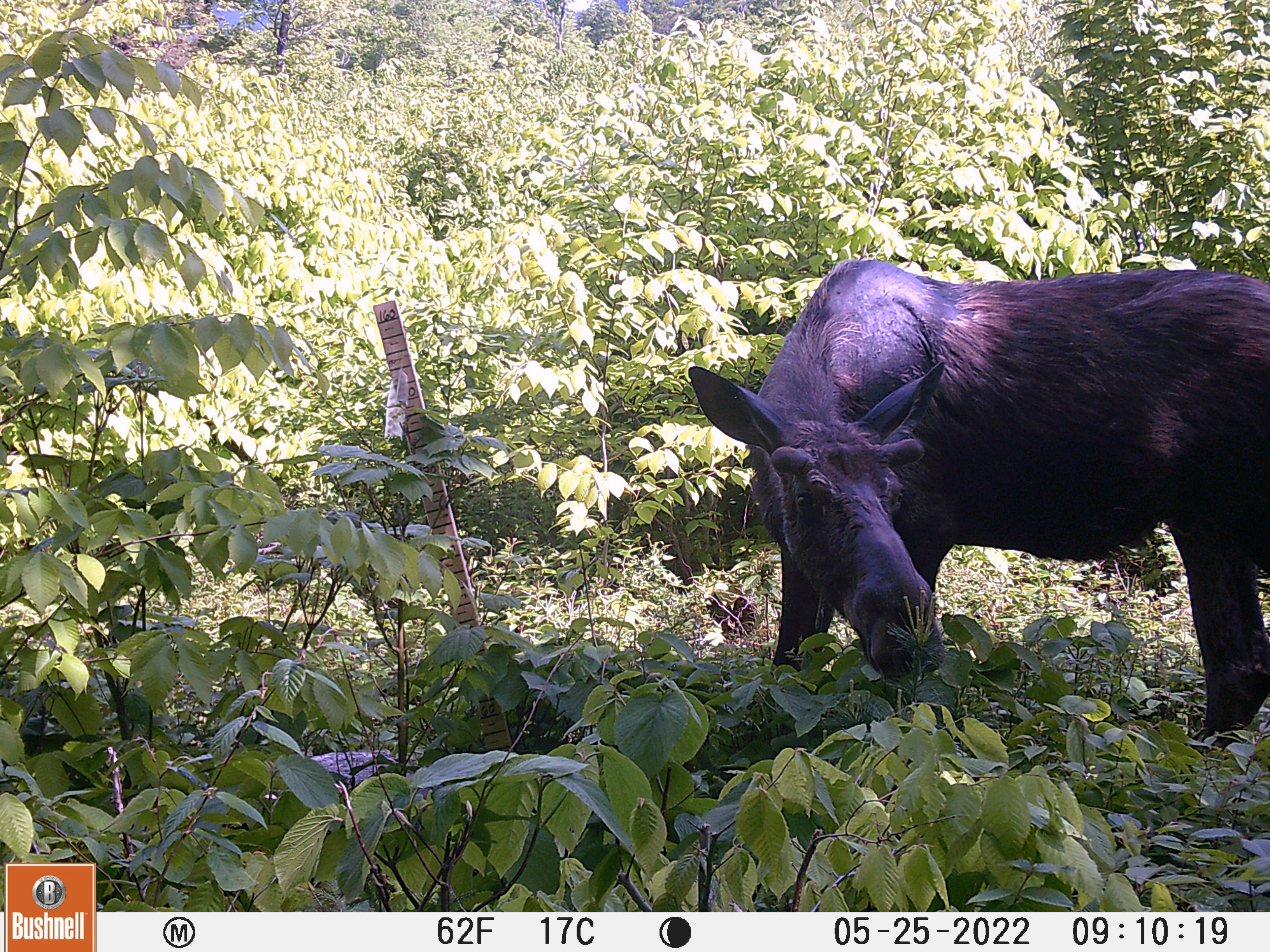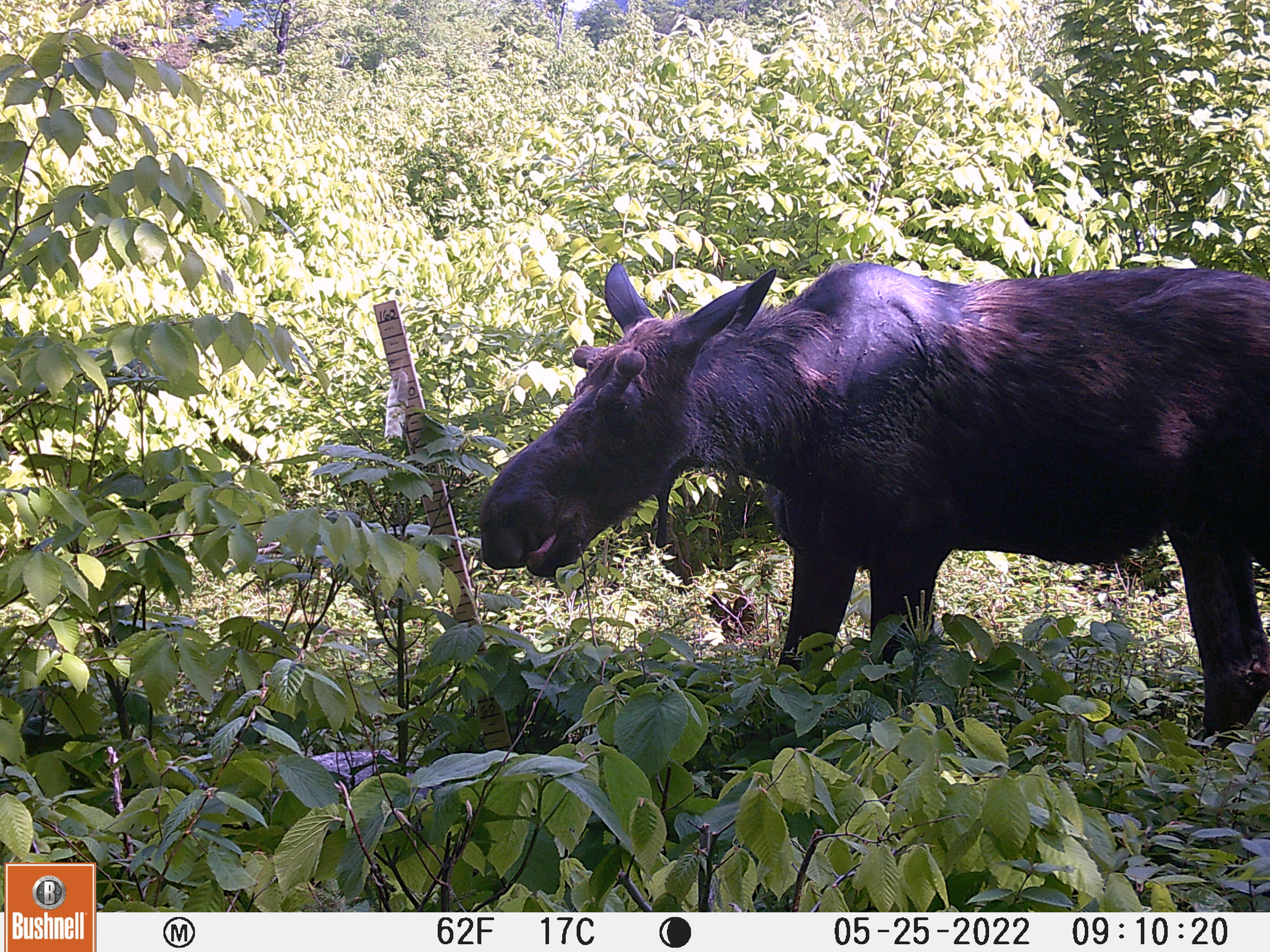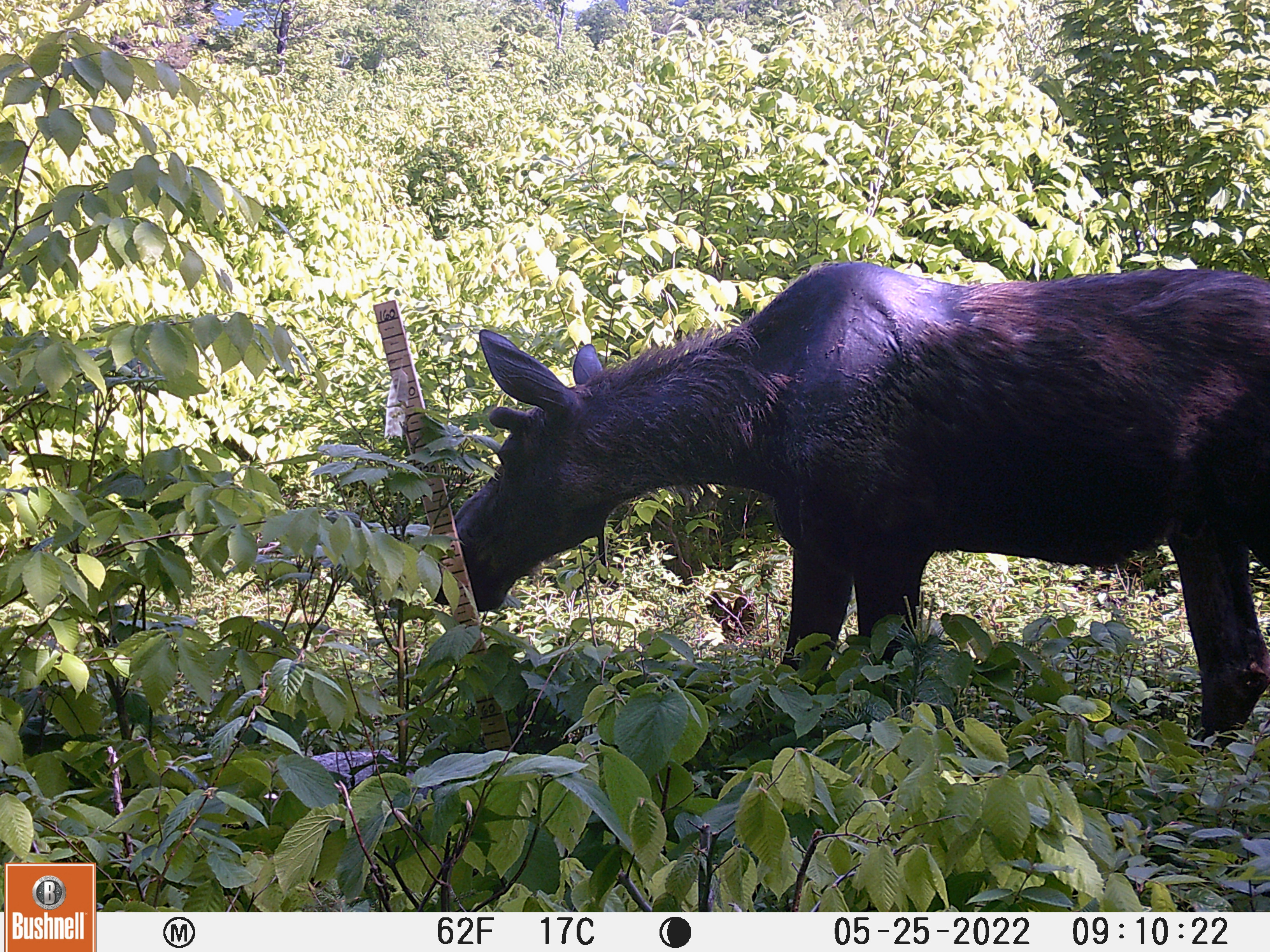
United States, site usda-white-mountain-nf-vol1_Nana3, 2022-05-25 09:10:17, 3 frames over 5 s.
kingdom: Animalia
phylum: Chordata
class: Mammalia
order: Artiodactyla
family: Cervidae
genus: Alces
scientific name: Alces alces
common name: moose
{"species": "moose (Alces alces)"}